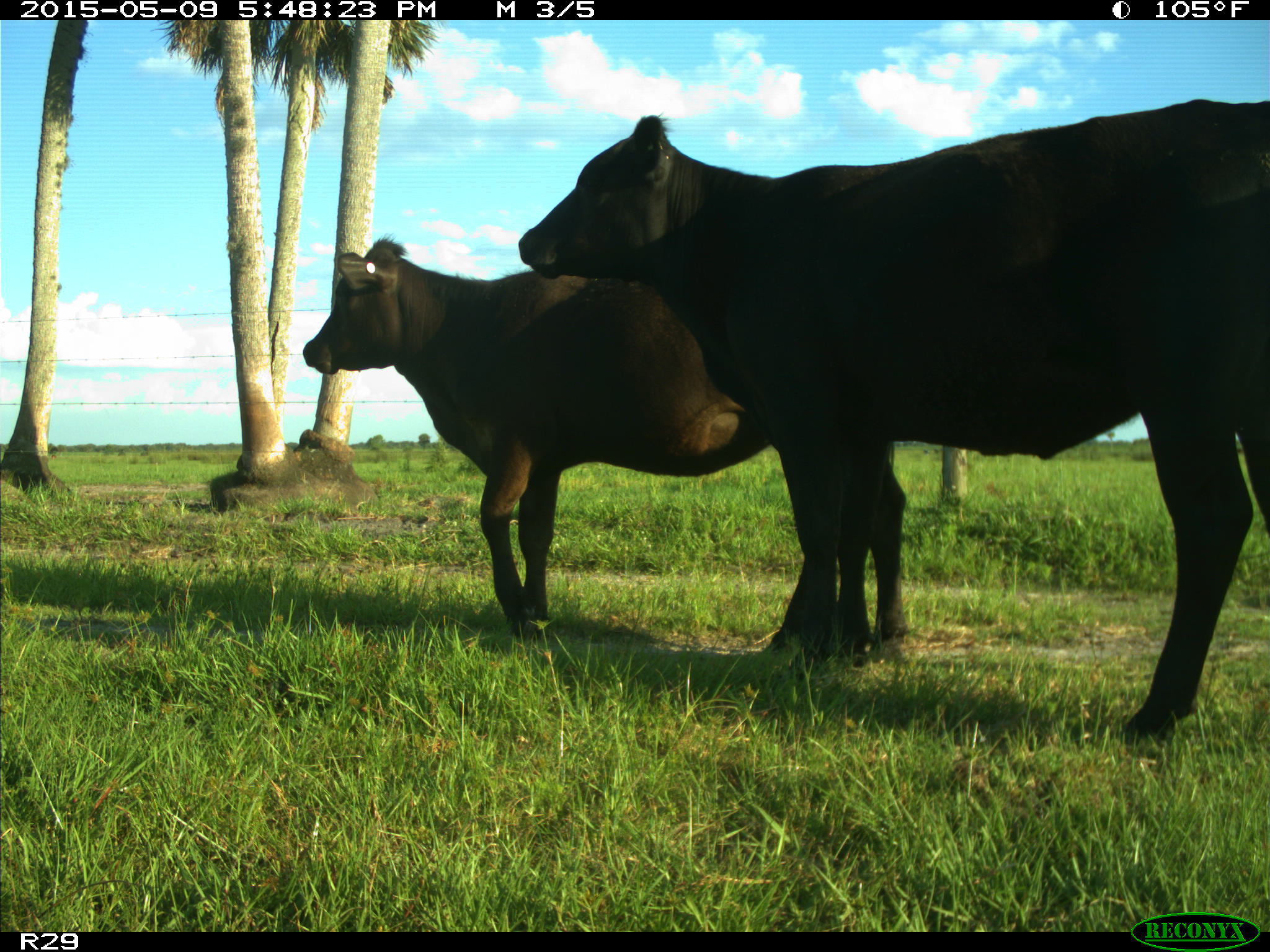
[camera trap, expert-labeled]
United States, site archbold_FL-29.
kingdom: Animalia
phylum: Chordata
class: Mammalia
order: Artiodactyla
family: Bovidae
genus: Bos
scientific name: Bos taurus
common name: domestic cow